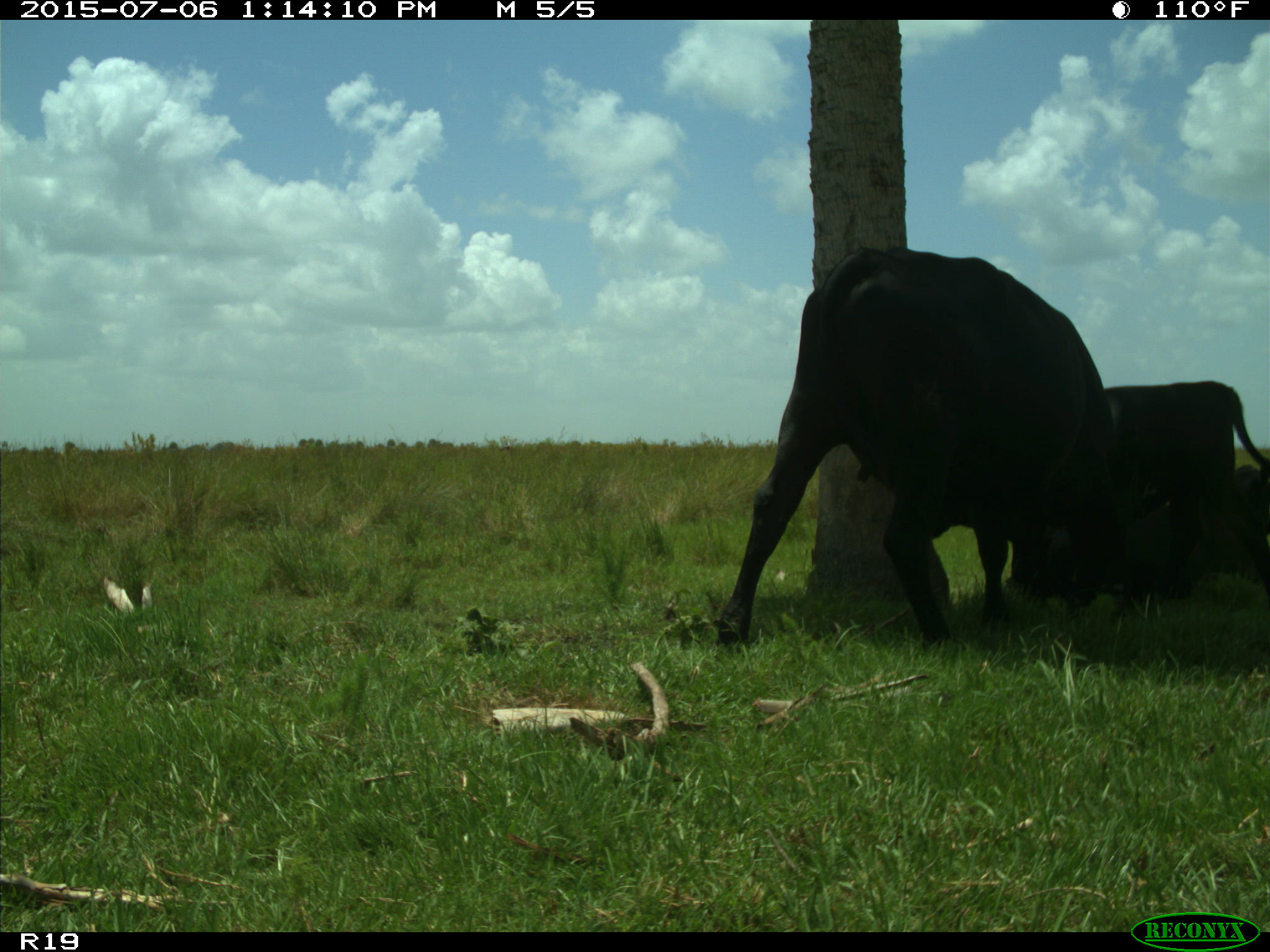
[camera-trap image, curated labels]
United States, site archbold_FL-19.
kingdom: Animalia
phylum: Chordata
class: Mammalia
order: Artiodactyla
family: Bovidae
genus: Bos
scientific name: Bos taurus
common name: domestic cow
Bos taurus (domestic cow).